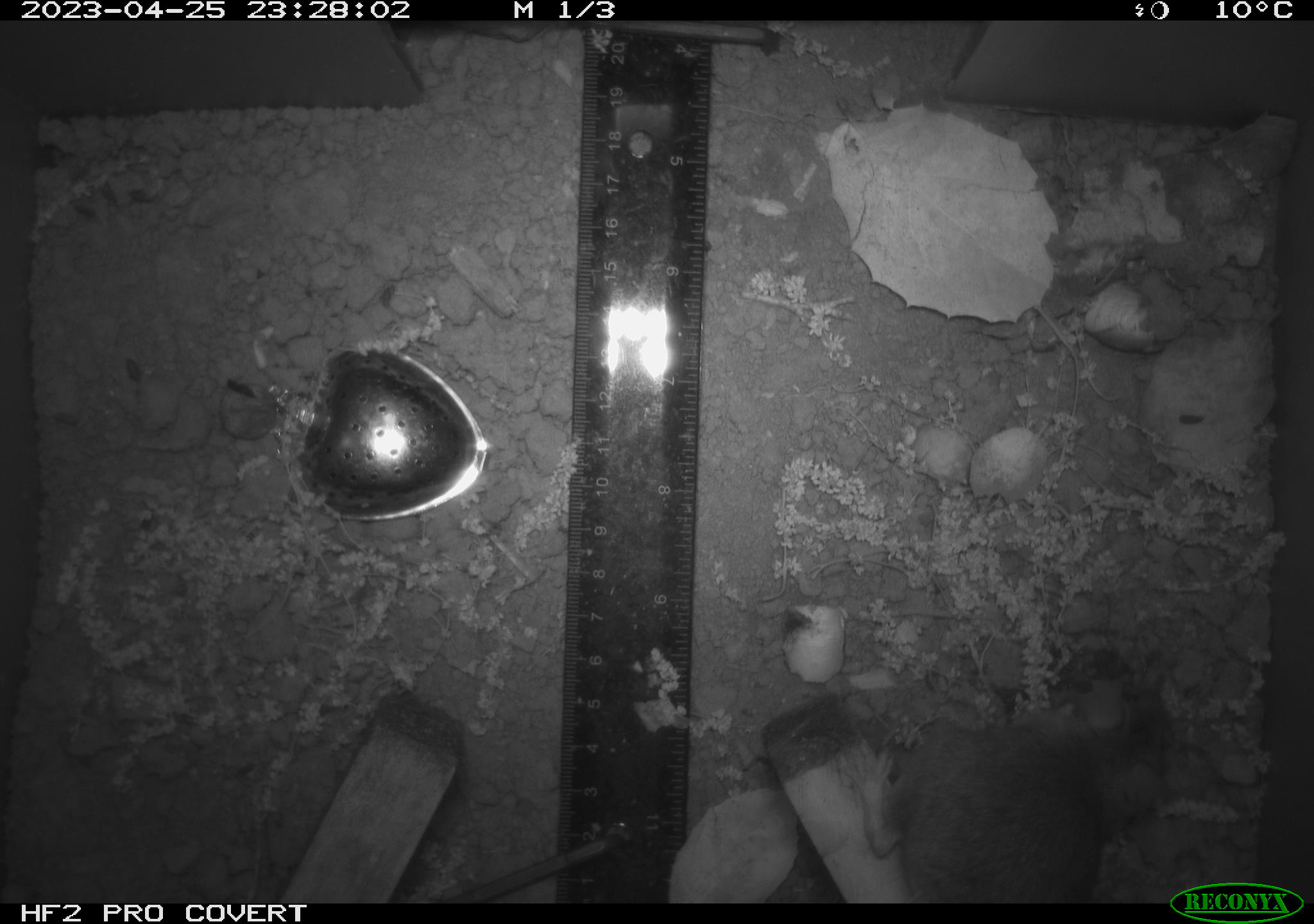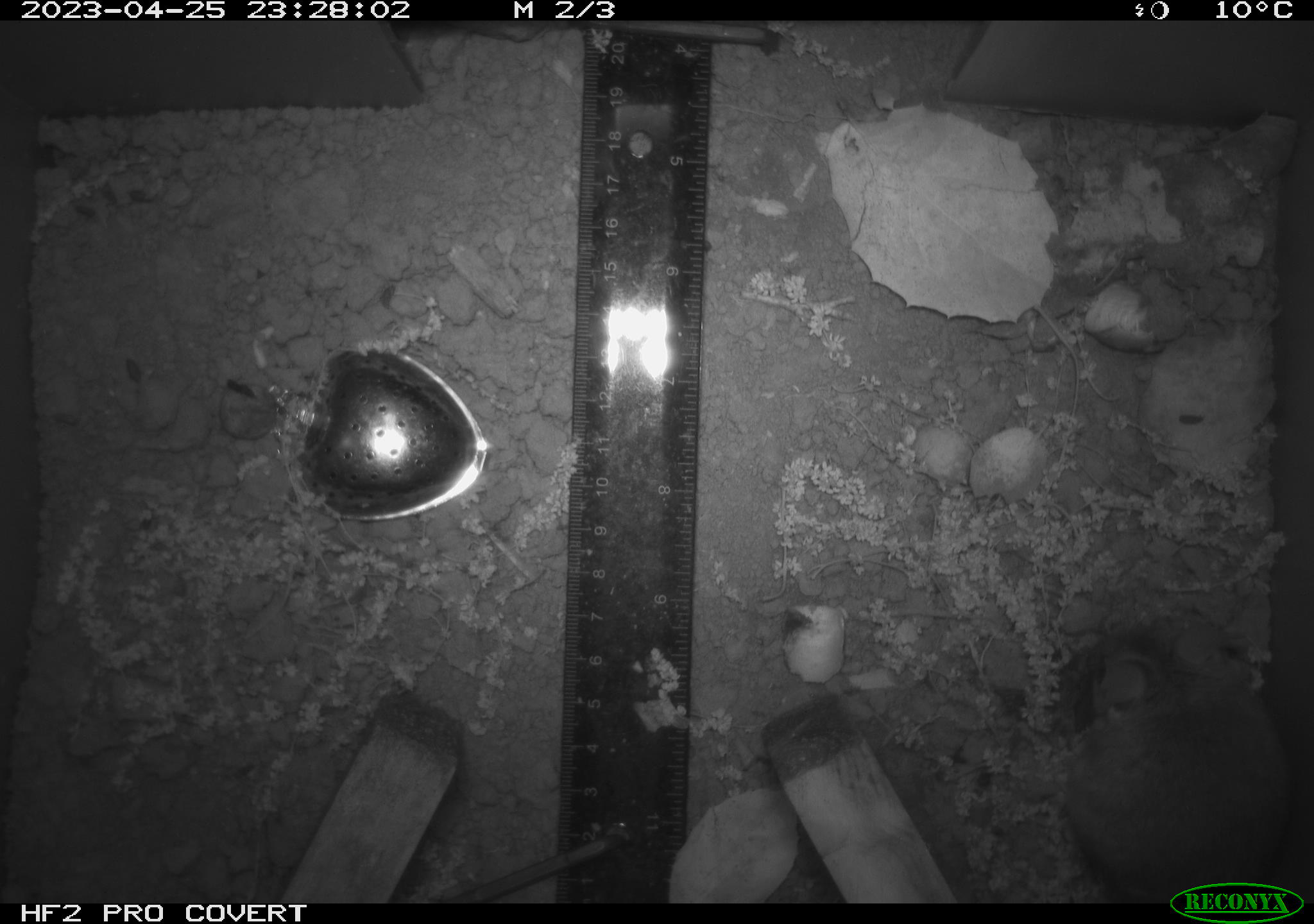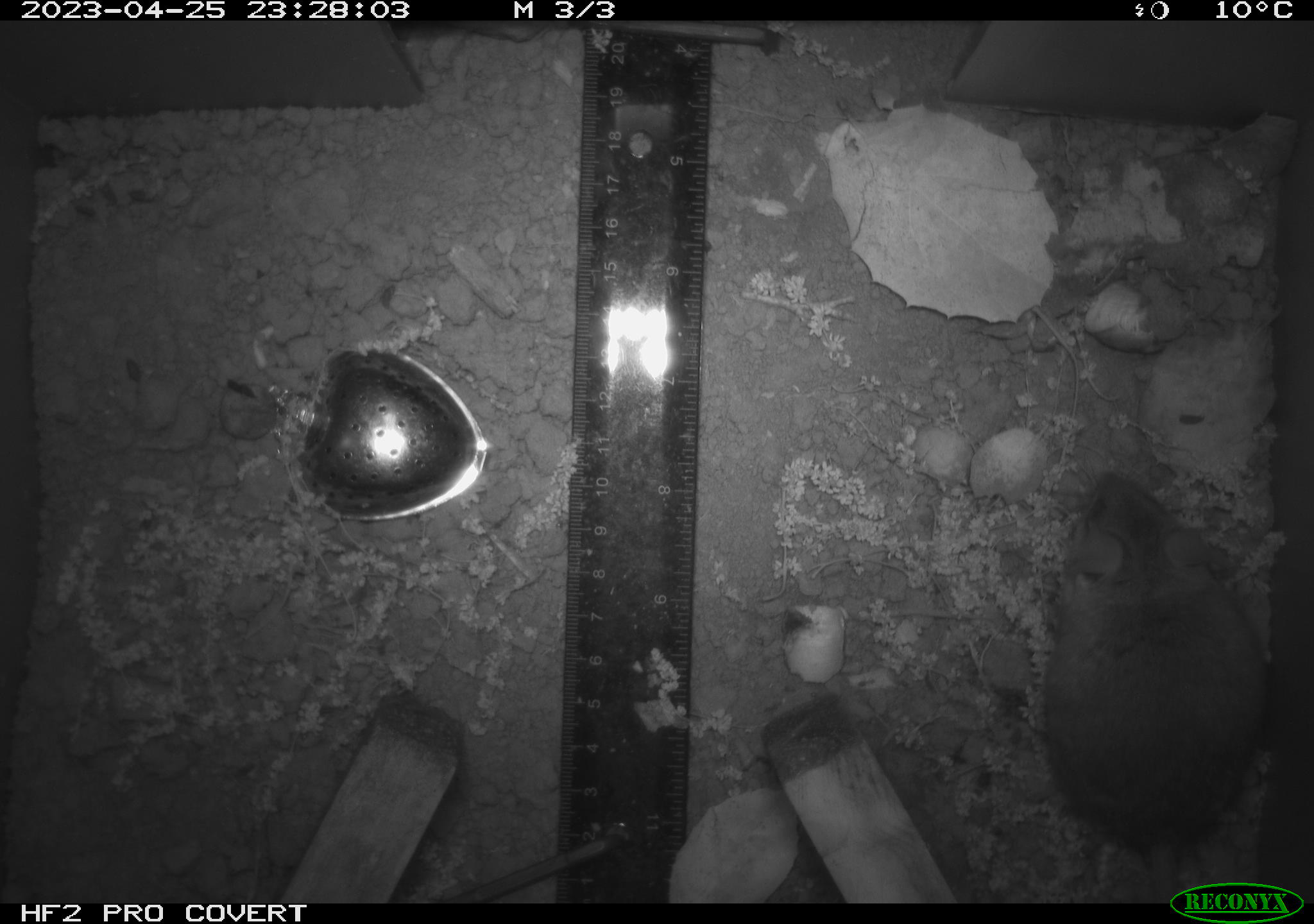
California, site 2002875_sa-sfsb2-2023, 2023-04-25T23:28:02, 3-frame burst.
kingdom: Animalia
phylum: Chordata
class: Mammalia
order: Rodentia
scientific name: Rodentia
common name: mouse species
Mouse species (Rodentia).